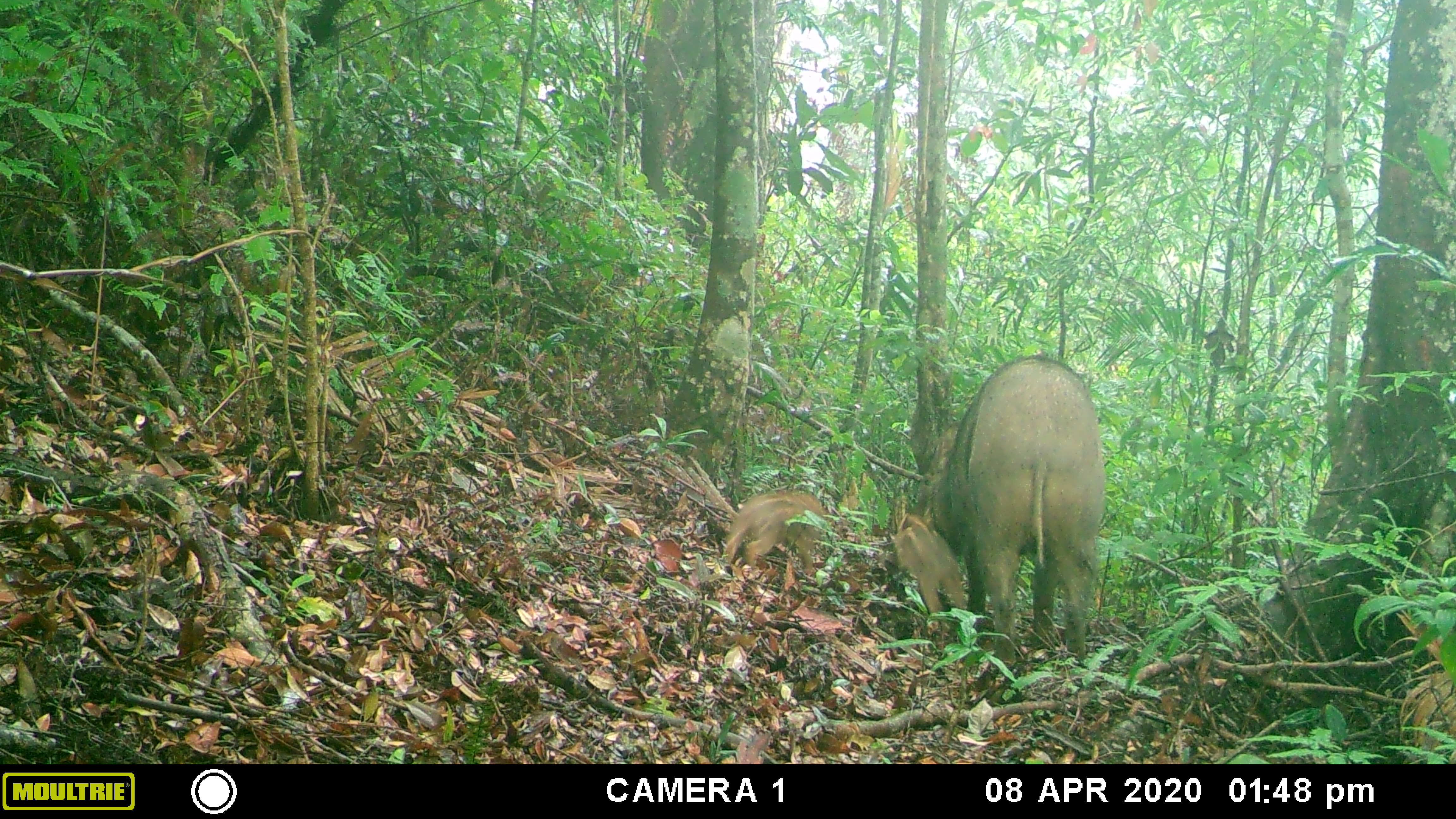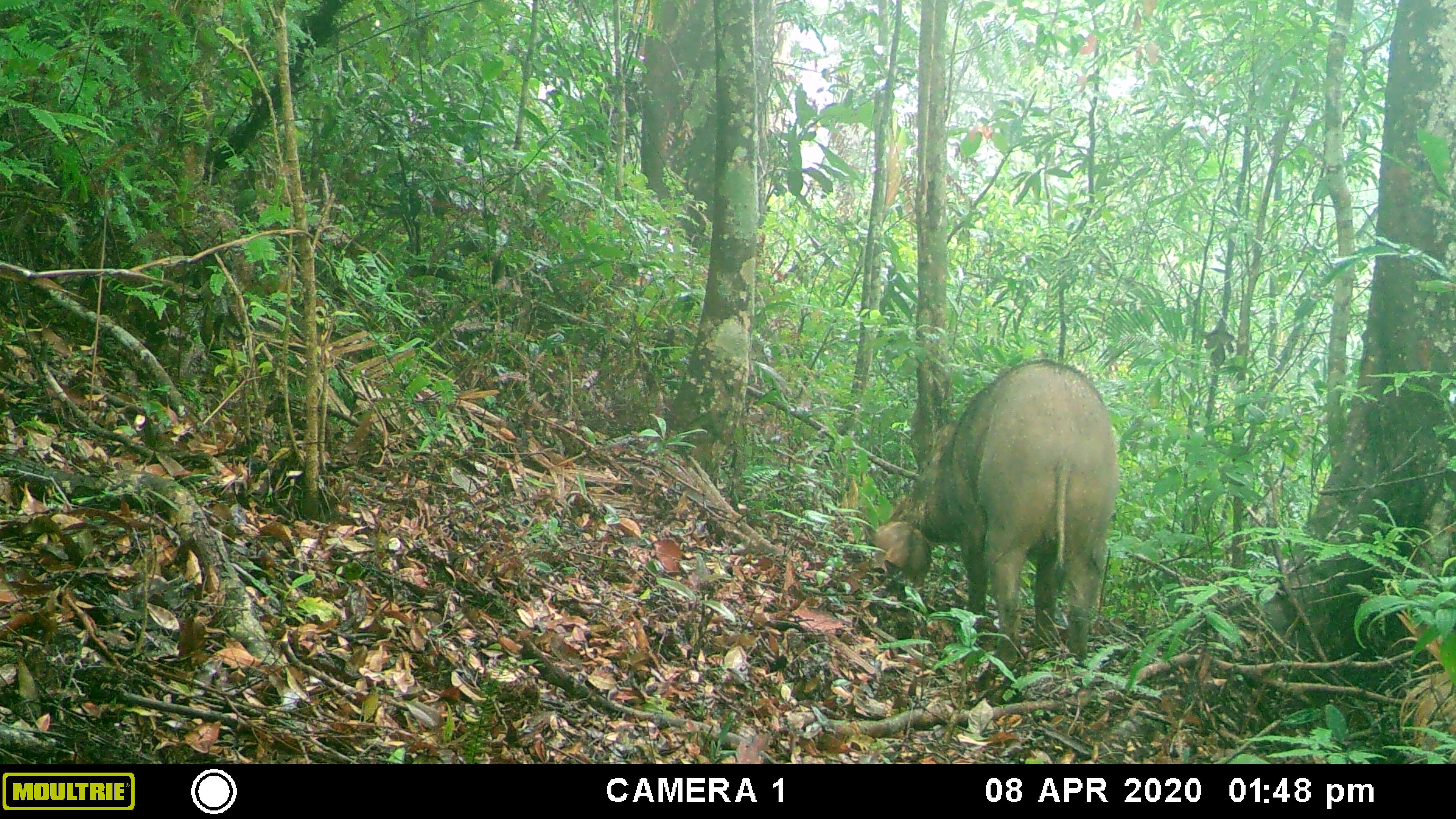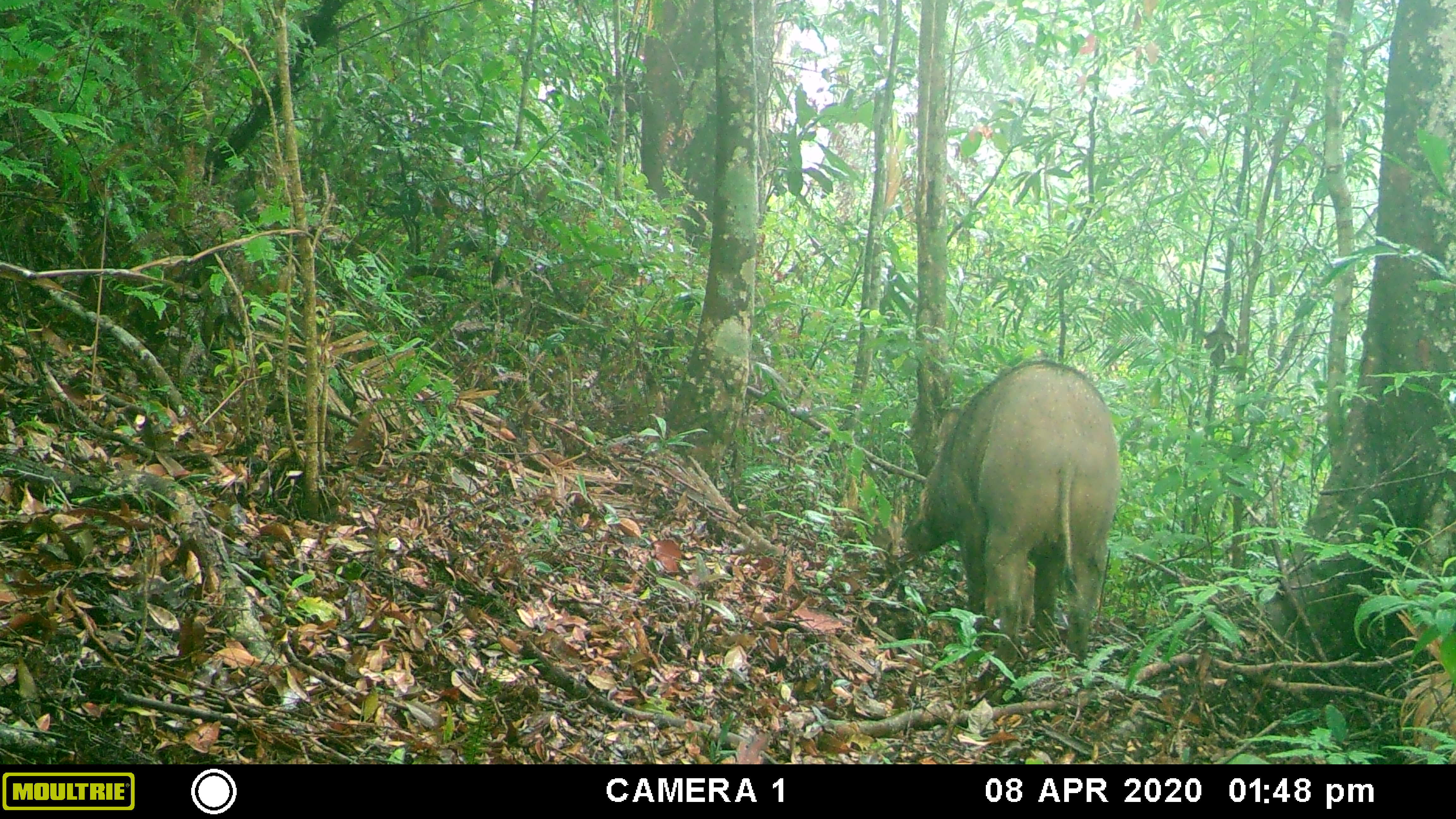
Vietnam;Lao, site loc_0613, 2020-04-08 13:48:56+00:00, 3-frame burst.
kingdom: Animalia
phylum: Chordata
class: Mammalia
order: Artiodactyla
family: Suidae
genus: Sus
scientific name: Sus scrofa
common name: eurasian wild pig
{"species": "eurasian wild pig (Sus scrofa)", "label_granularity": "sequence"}